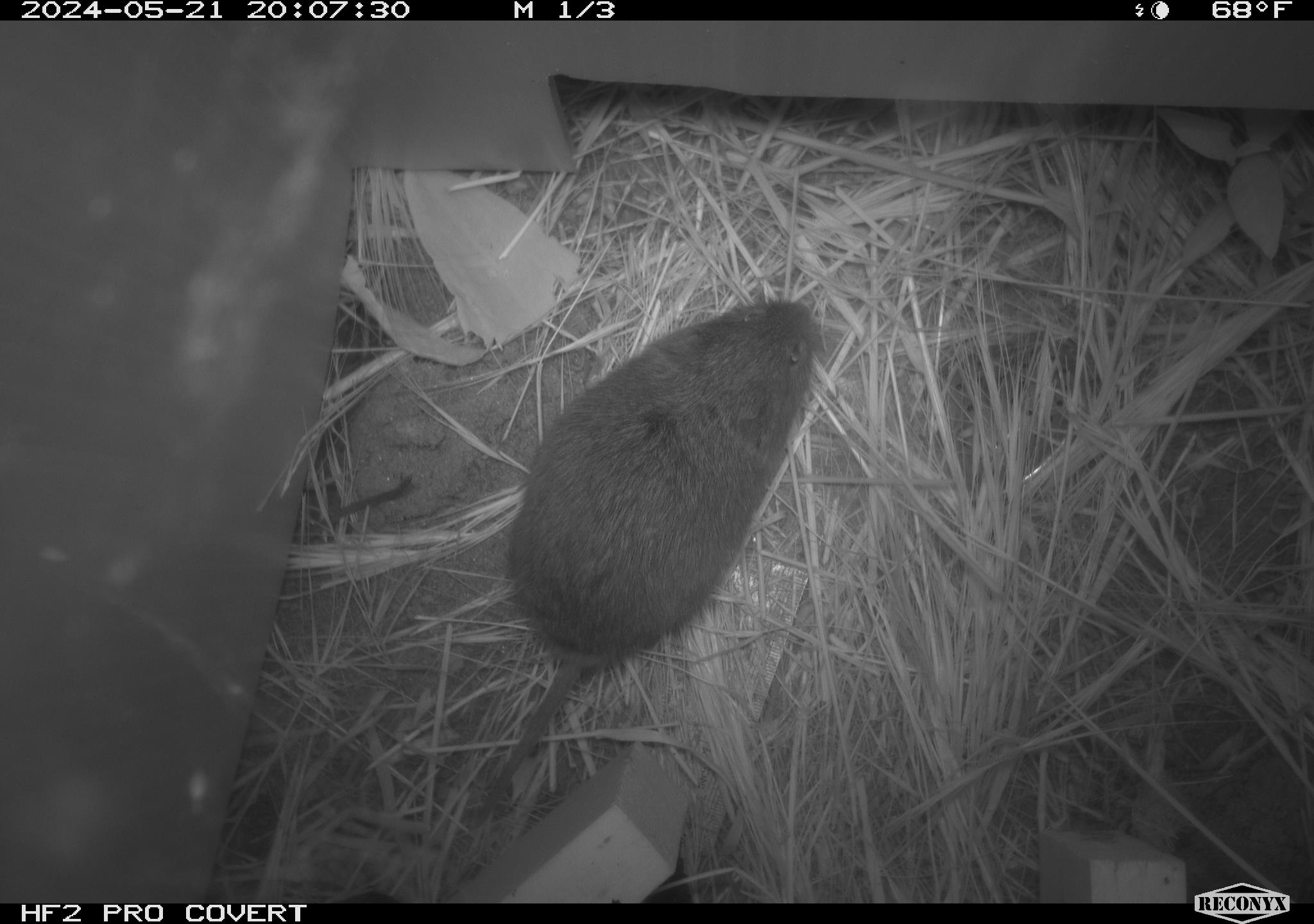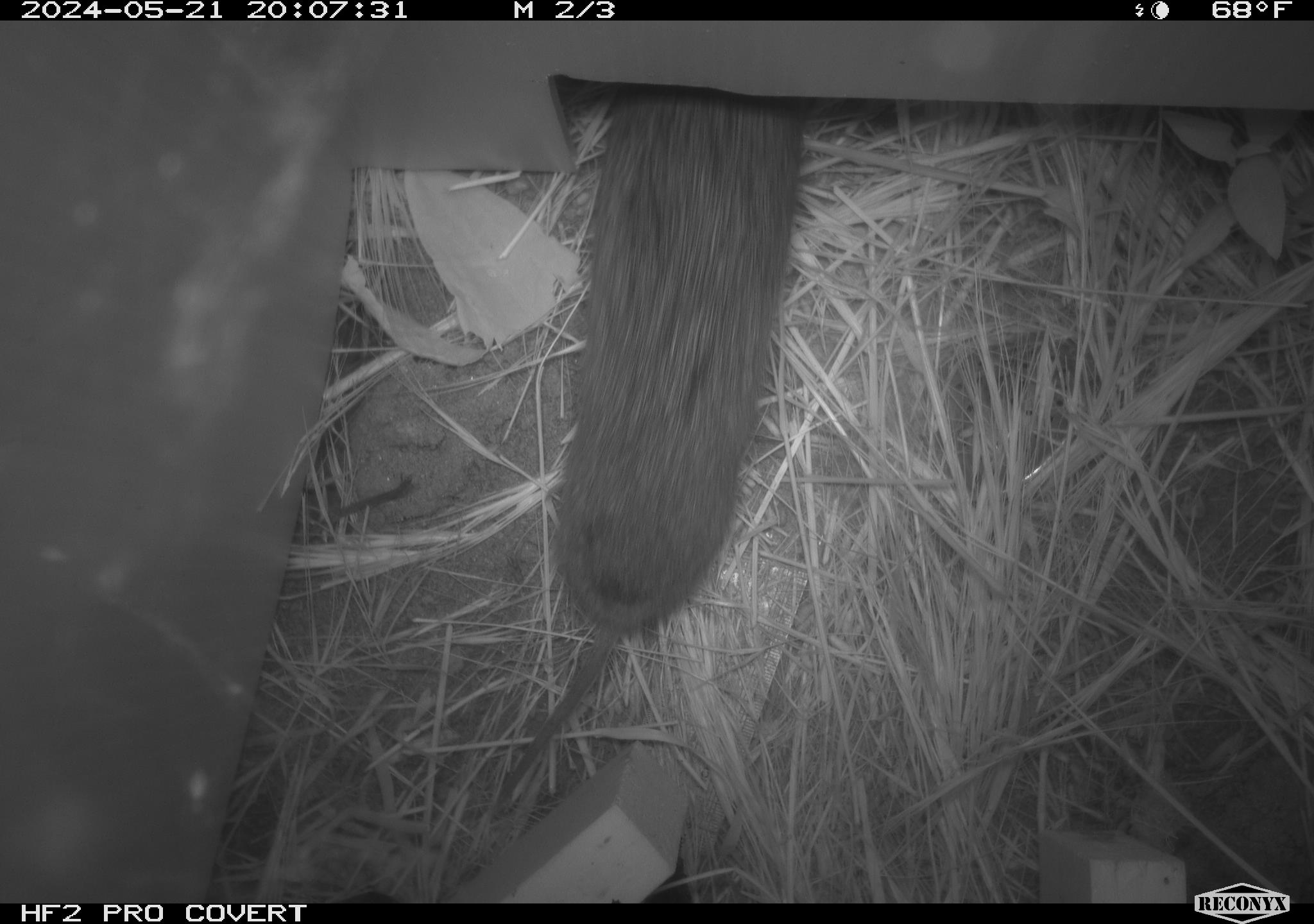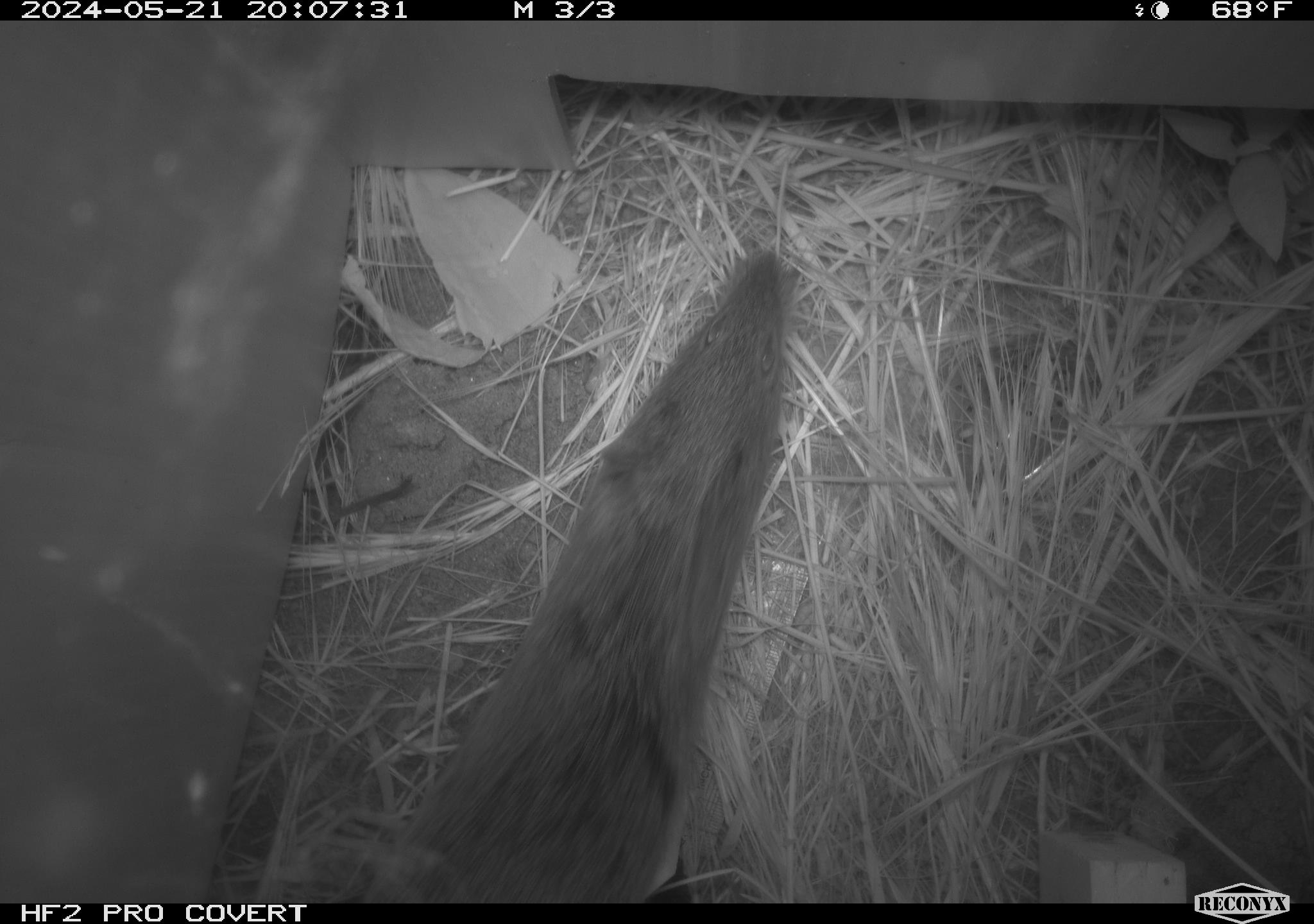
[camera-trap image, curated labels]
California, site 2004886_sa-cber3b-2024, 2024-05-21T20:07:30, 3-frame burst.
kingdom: Animalia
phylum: Chordata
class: Mammalia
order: Rodentia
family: Cricetidae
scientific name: Arvicolinae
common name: voles, lemmings, and muskrats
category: arvicolinae subfamily